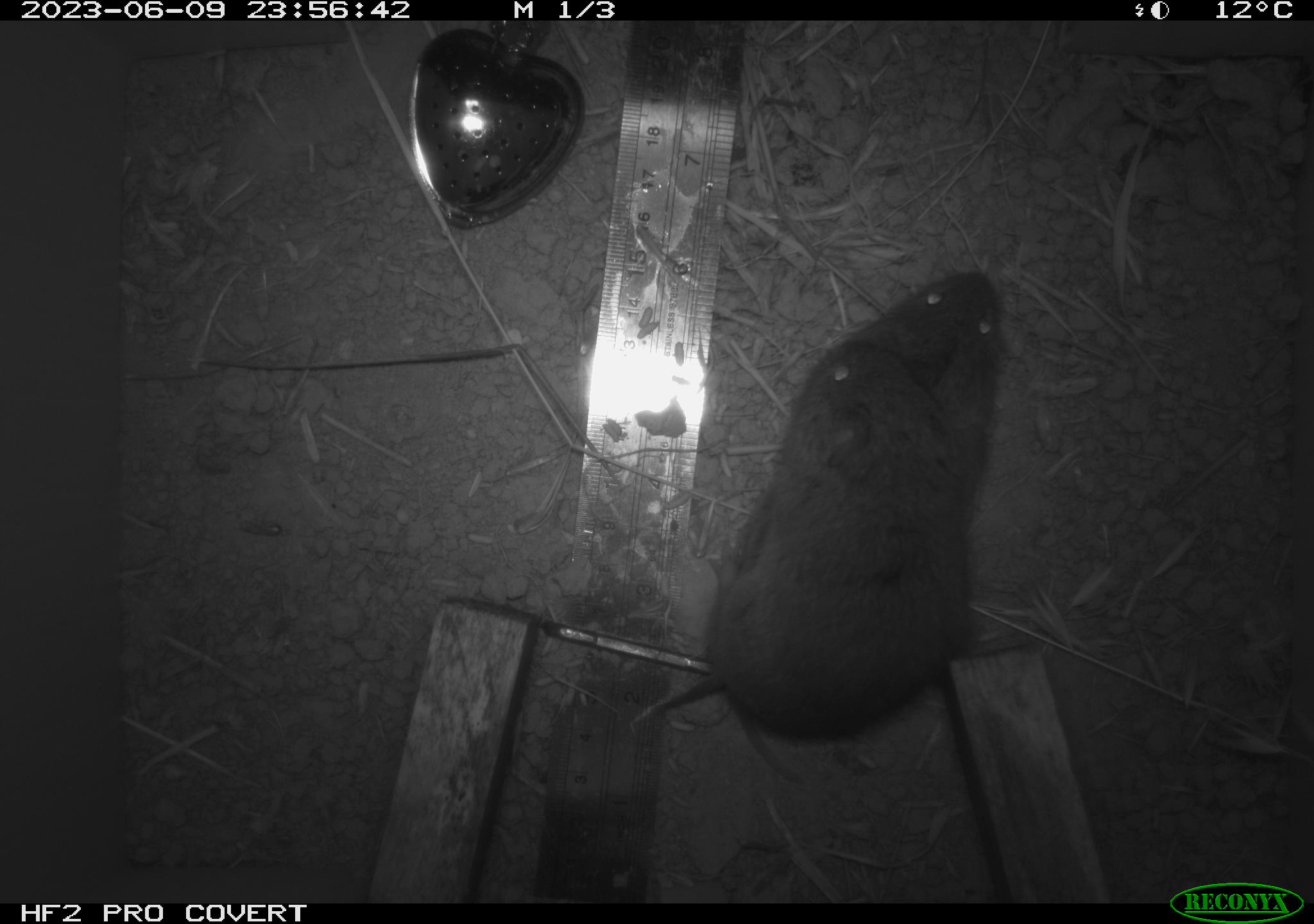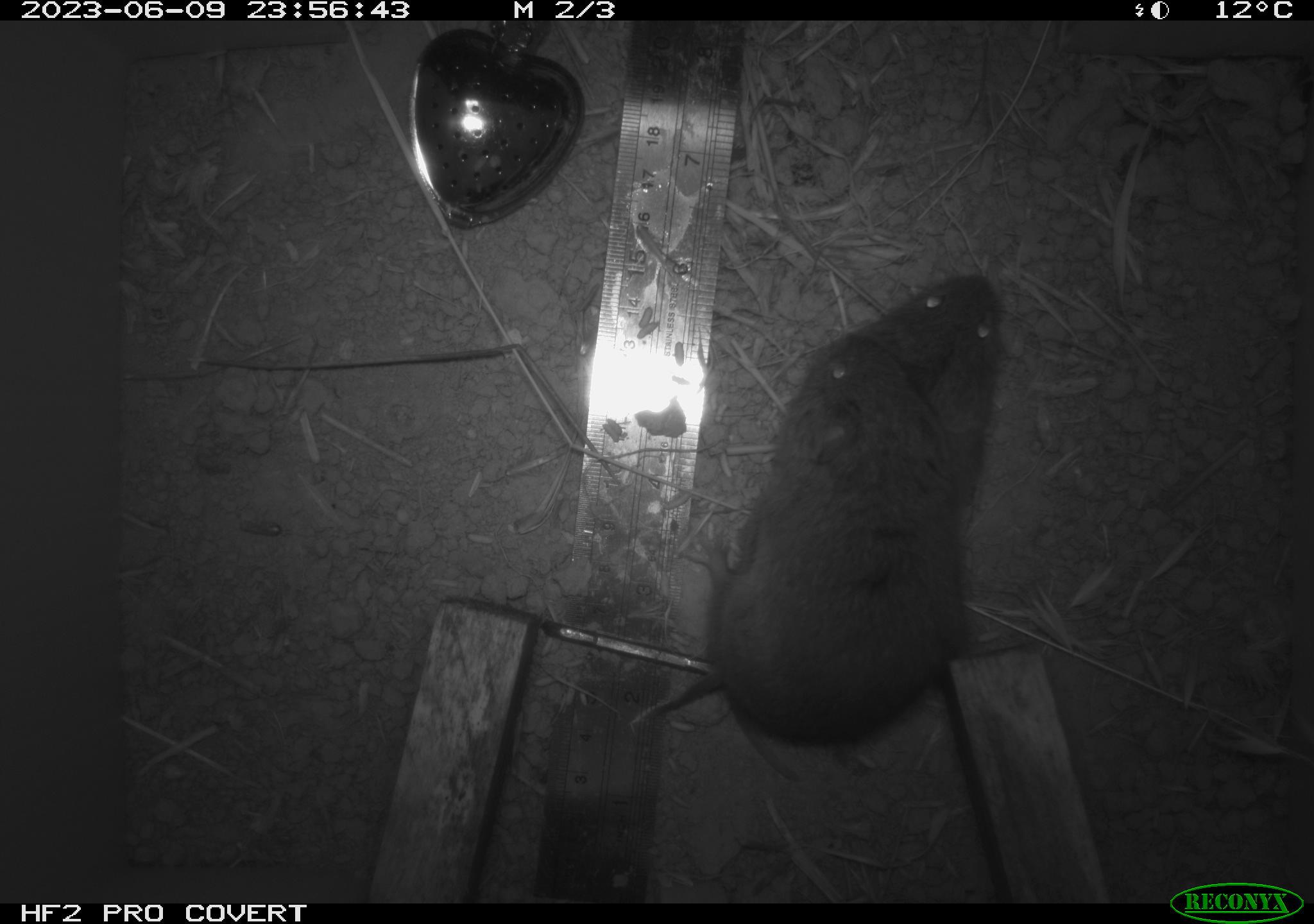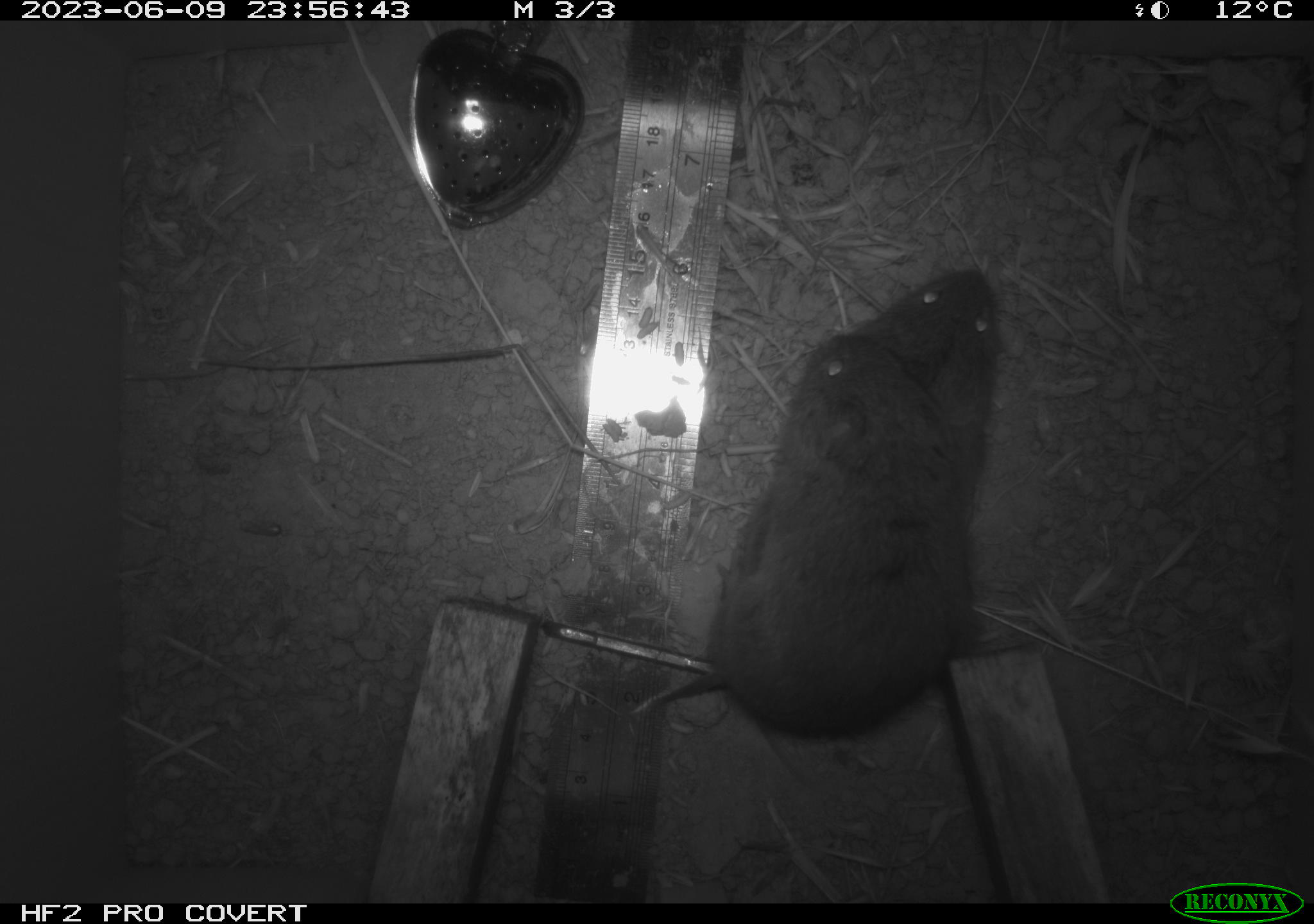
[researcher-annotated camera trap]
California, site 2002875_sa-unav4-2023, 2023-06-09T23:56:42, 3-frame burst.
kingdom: Animalia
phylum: Chordata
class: Mammalia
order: Rodentia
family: Cricetidae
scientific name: Arvicolinae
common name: voles, lemmings, and muskrats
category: arvicolinae subfamily